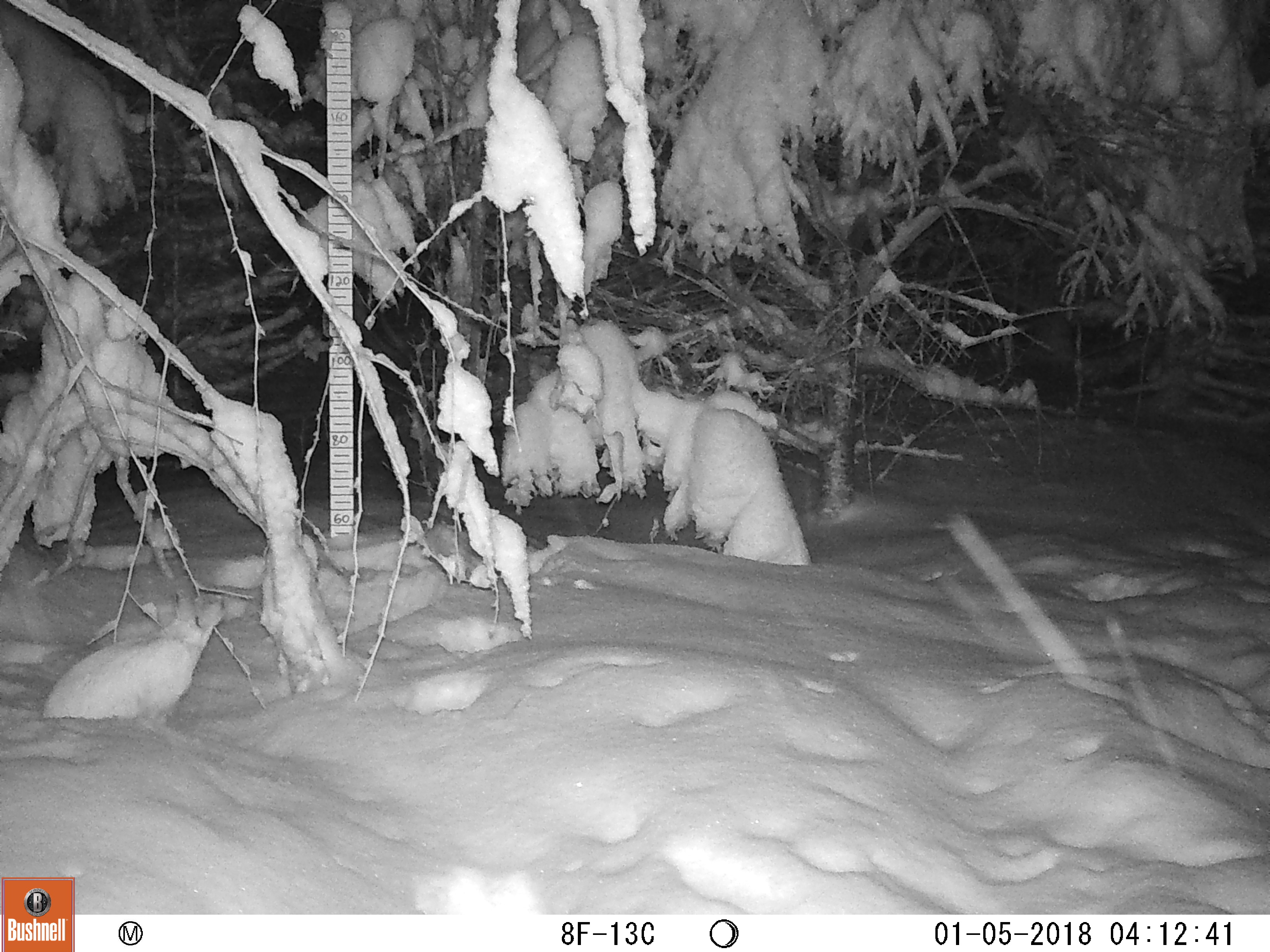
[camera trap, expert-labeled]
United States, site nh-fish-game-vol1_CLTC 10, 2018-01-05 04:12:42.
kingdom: Animalia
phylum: Chordata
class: Mammalia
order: Lagomorpha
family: Leporidae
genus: Lepus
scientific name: Lepus americanus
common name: snowshoe hare